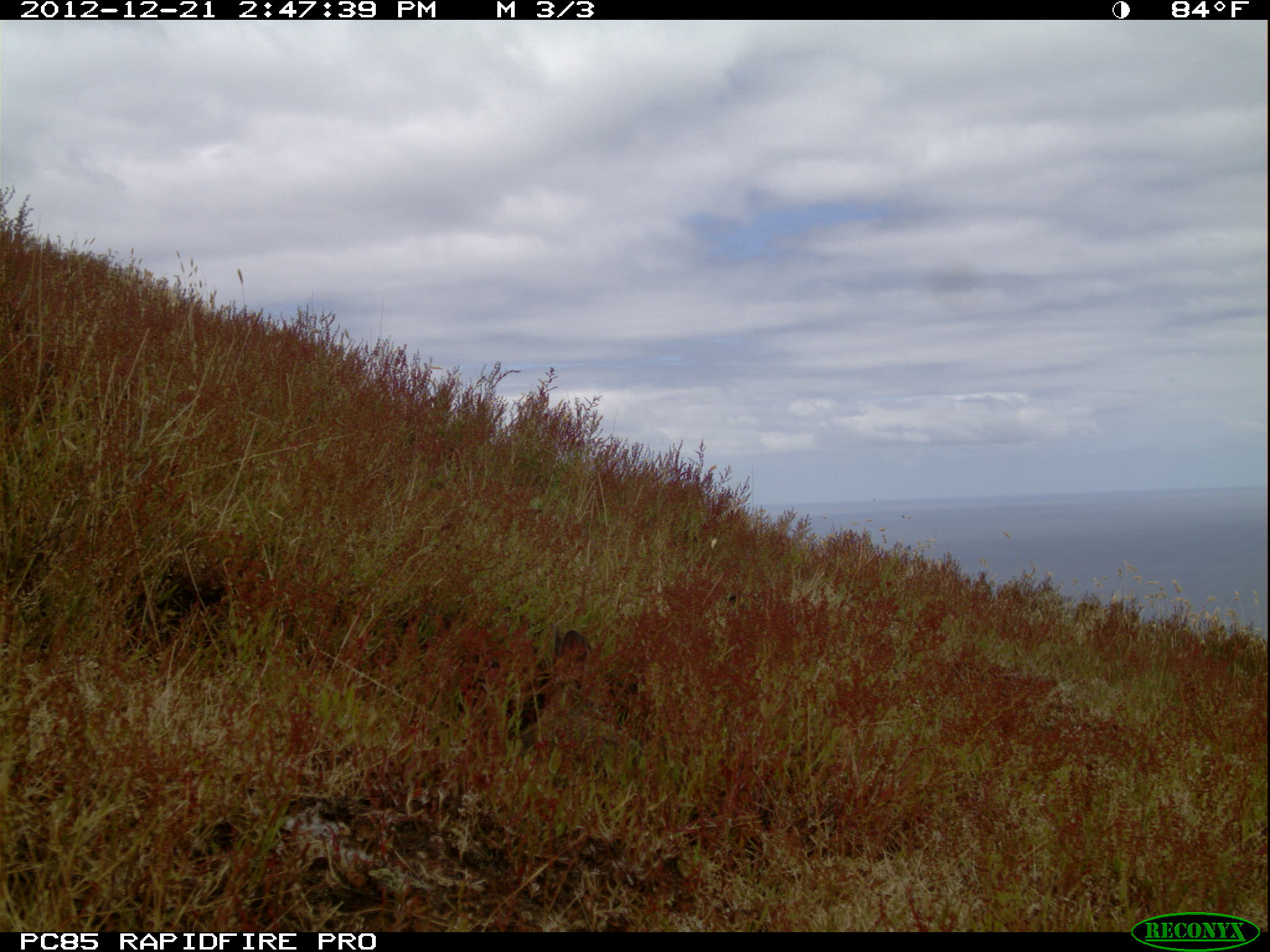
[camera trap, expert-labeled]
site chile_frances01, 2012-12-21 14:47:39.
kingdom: Animalia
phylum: Chordata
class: Mammalia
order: Lagomorpha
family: Leporidae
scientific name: Leporidae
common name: rabbits and hares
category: rabbit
Rabbit (rabbits and hares) (Leporidae).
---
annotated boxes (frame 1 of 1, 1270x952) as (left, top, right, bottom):
rabbit: (512, 618, 655, 769)